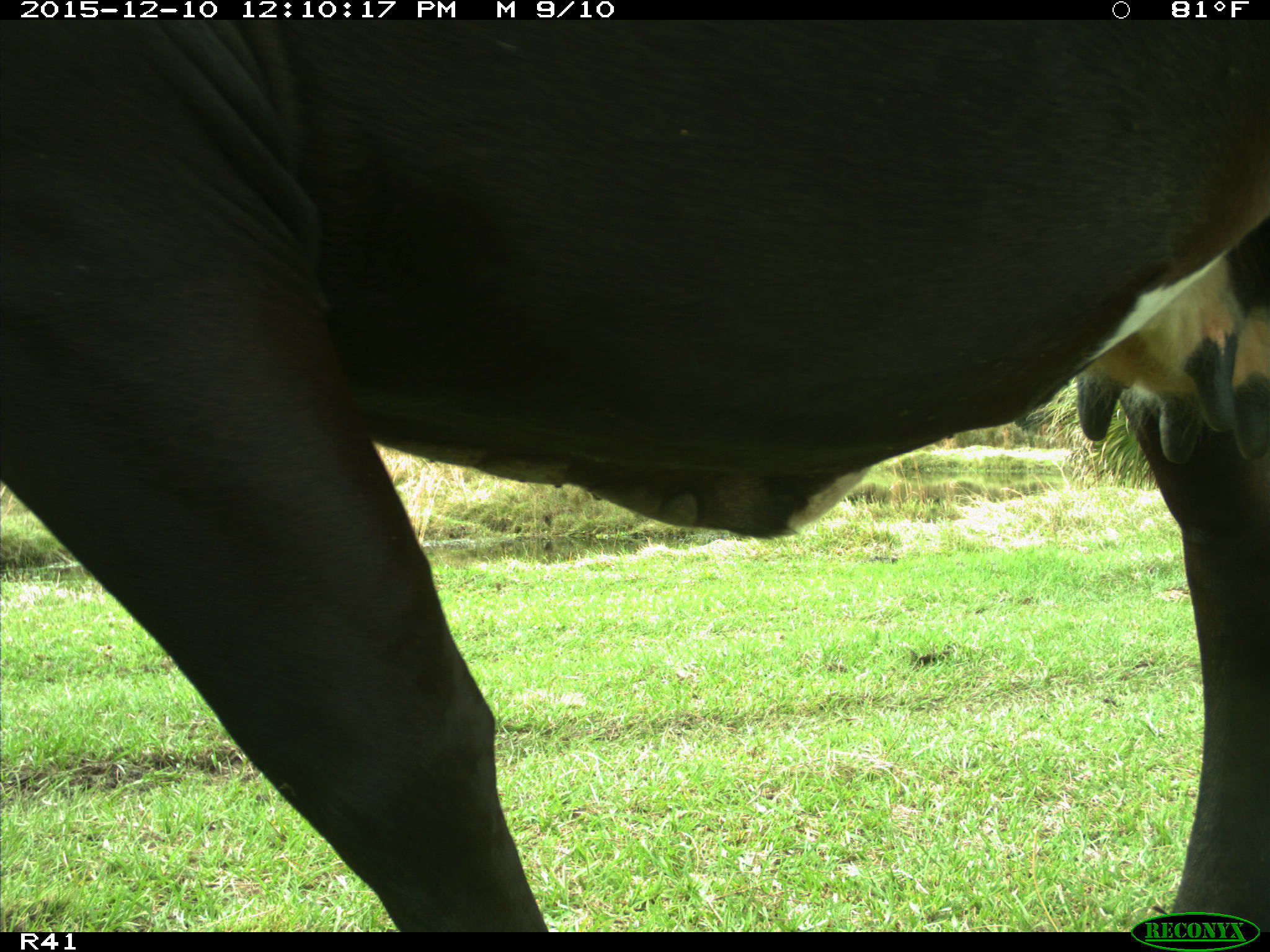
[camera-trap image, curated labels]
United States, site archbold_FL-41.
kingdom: Animalia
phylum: Chordata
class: Mammalia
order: Artiodactyla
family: Bovidae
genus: Bos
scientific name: Bos taurus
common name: domestic cow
Bos taurus (domestic cow).